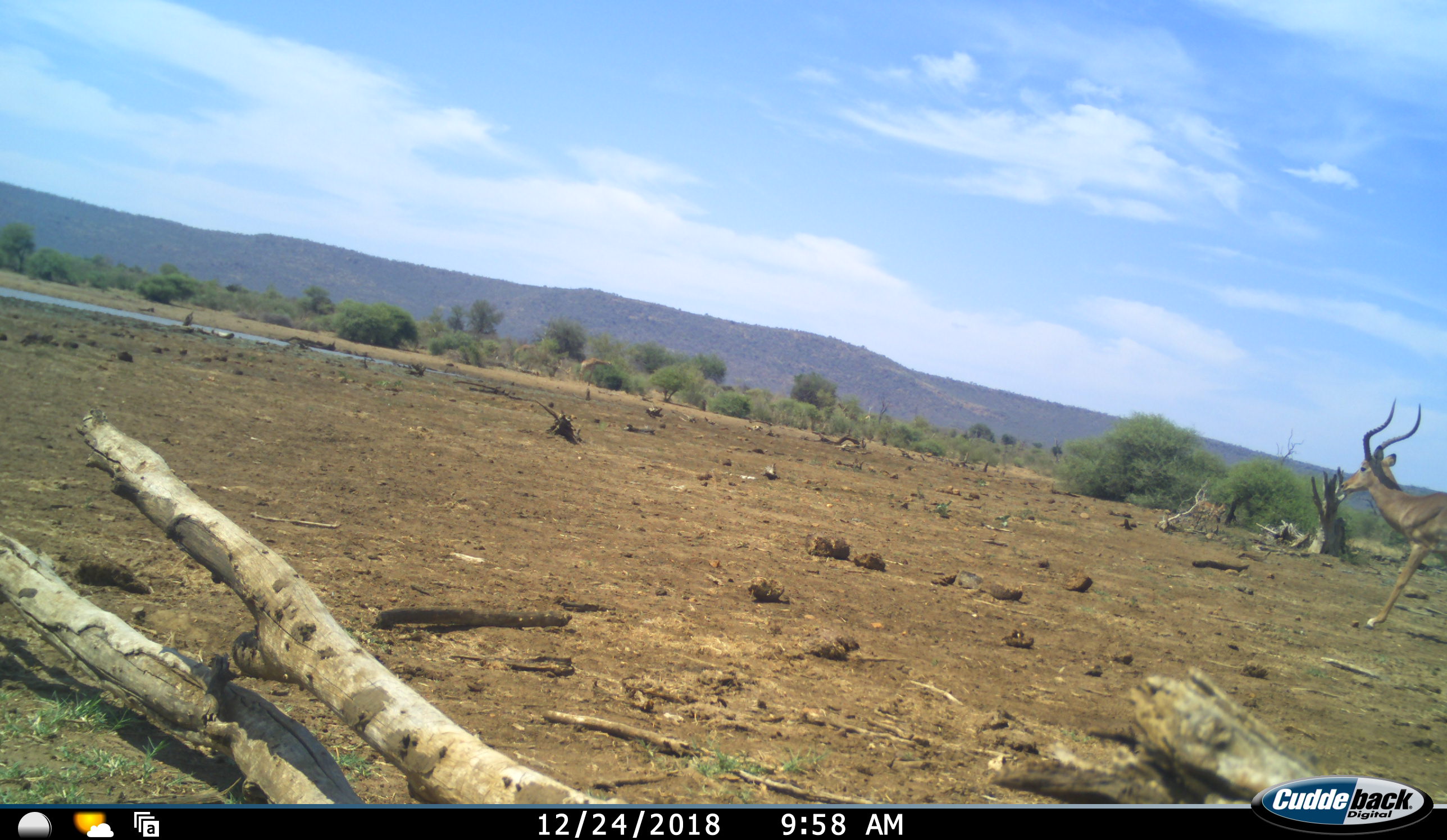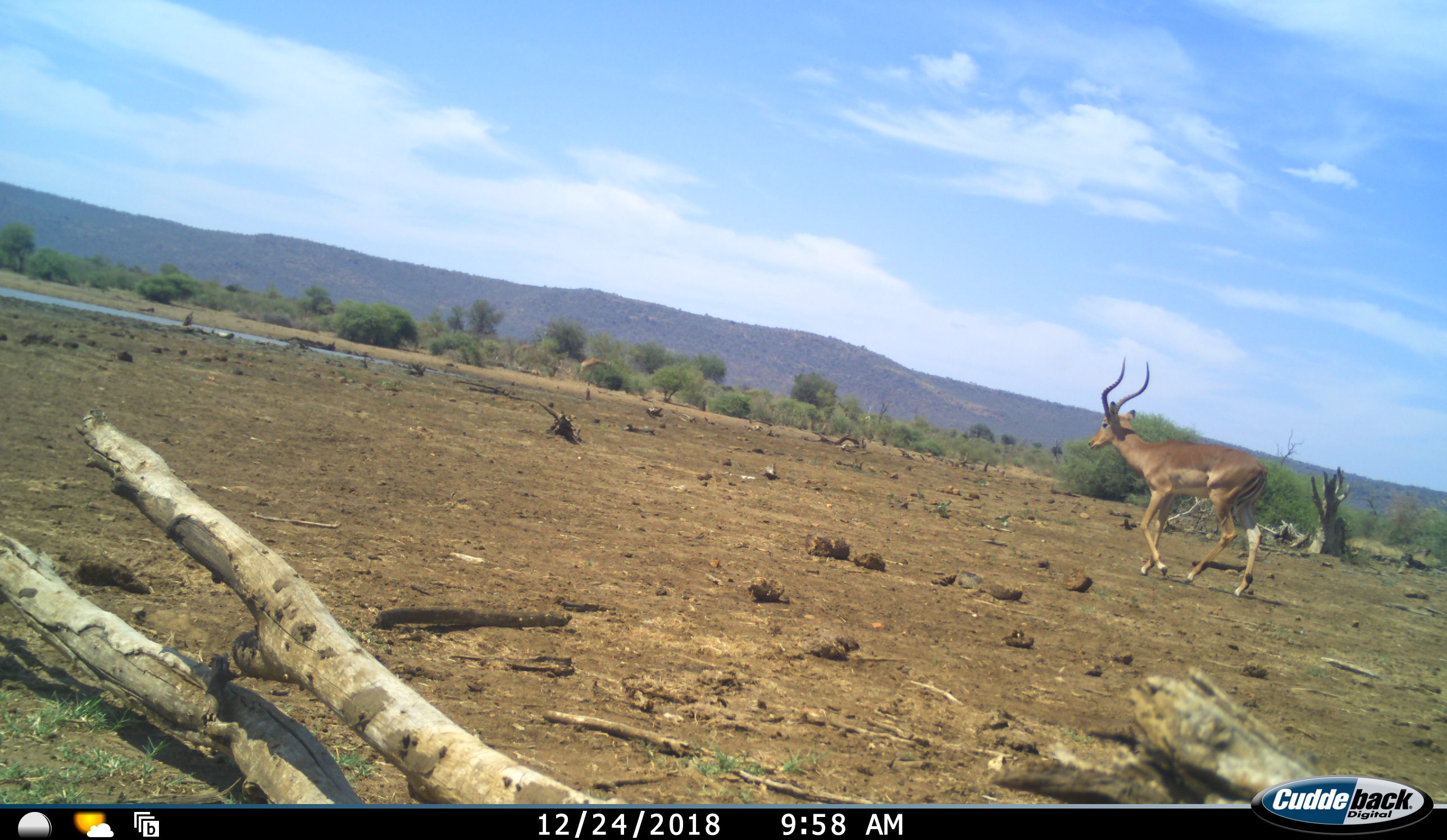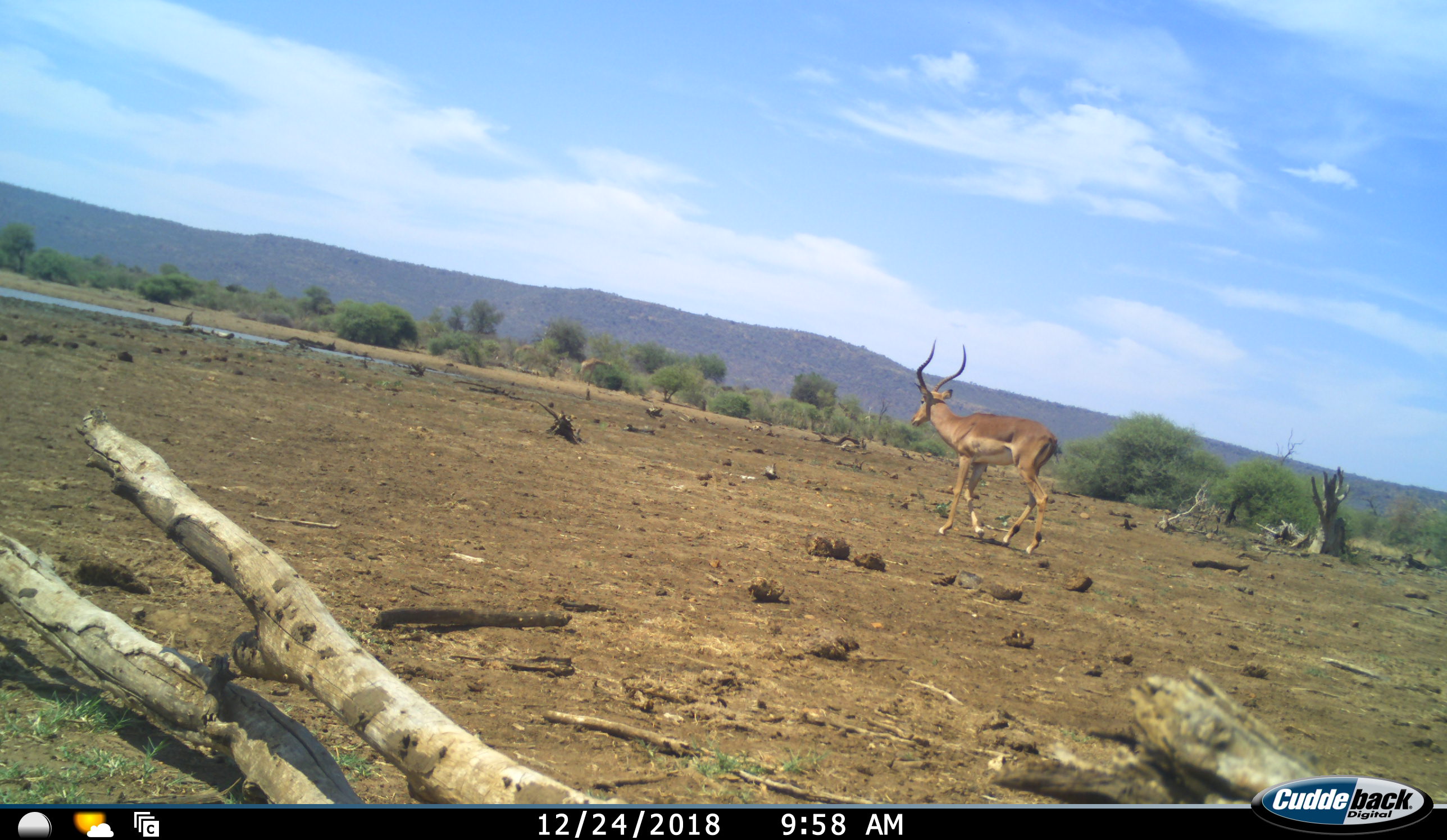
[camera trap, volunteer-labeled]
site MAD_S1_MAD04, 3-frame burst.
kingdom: Animalia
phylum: Chordata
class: Mammalia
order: Artiodactyla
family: Bovidae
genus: Aepyceros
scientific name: Aepyceros melampus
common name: impala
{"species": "impala (Aepyceros melampus)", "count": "1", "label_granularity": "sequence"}